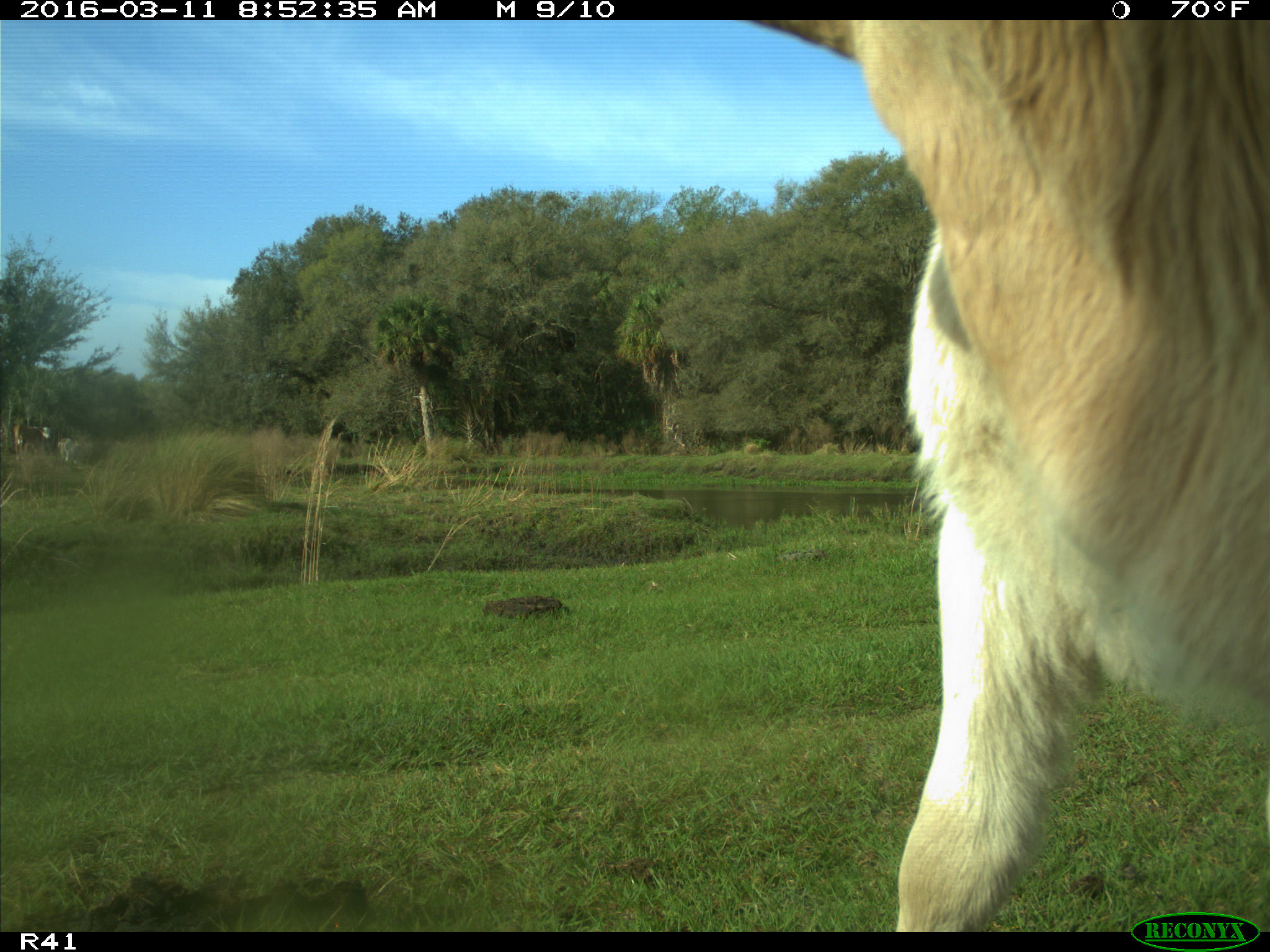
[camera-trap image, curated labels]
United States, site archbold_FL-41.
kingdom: Animalia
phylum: Chordata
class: Mammalia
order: Artiodactyla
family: Bovidae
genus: Bos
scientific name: Bos taurus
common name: domestic cow